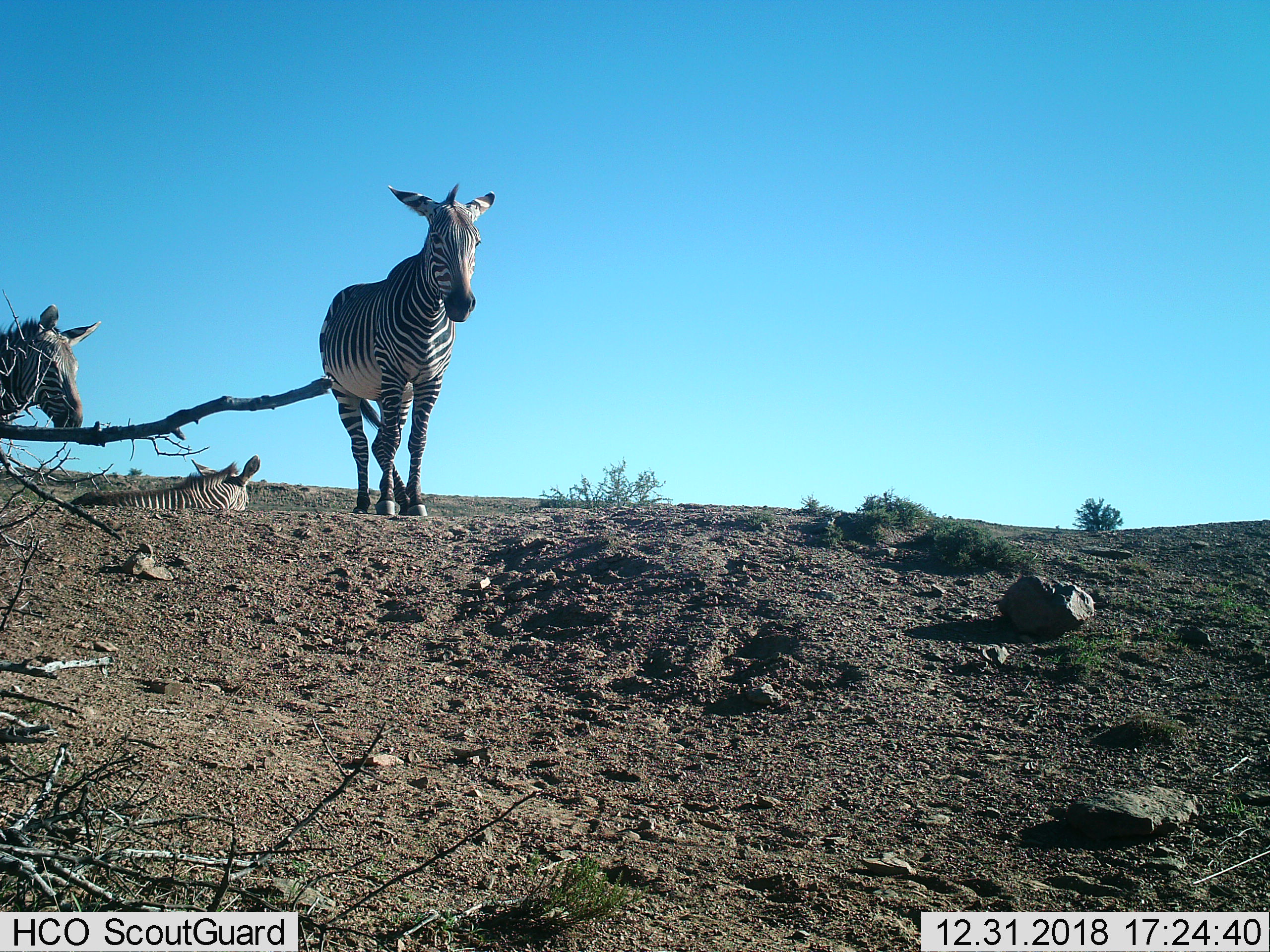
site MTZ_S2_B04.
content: unidentified animal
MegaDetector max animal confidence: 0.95